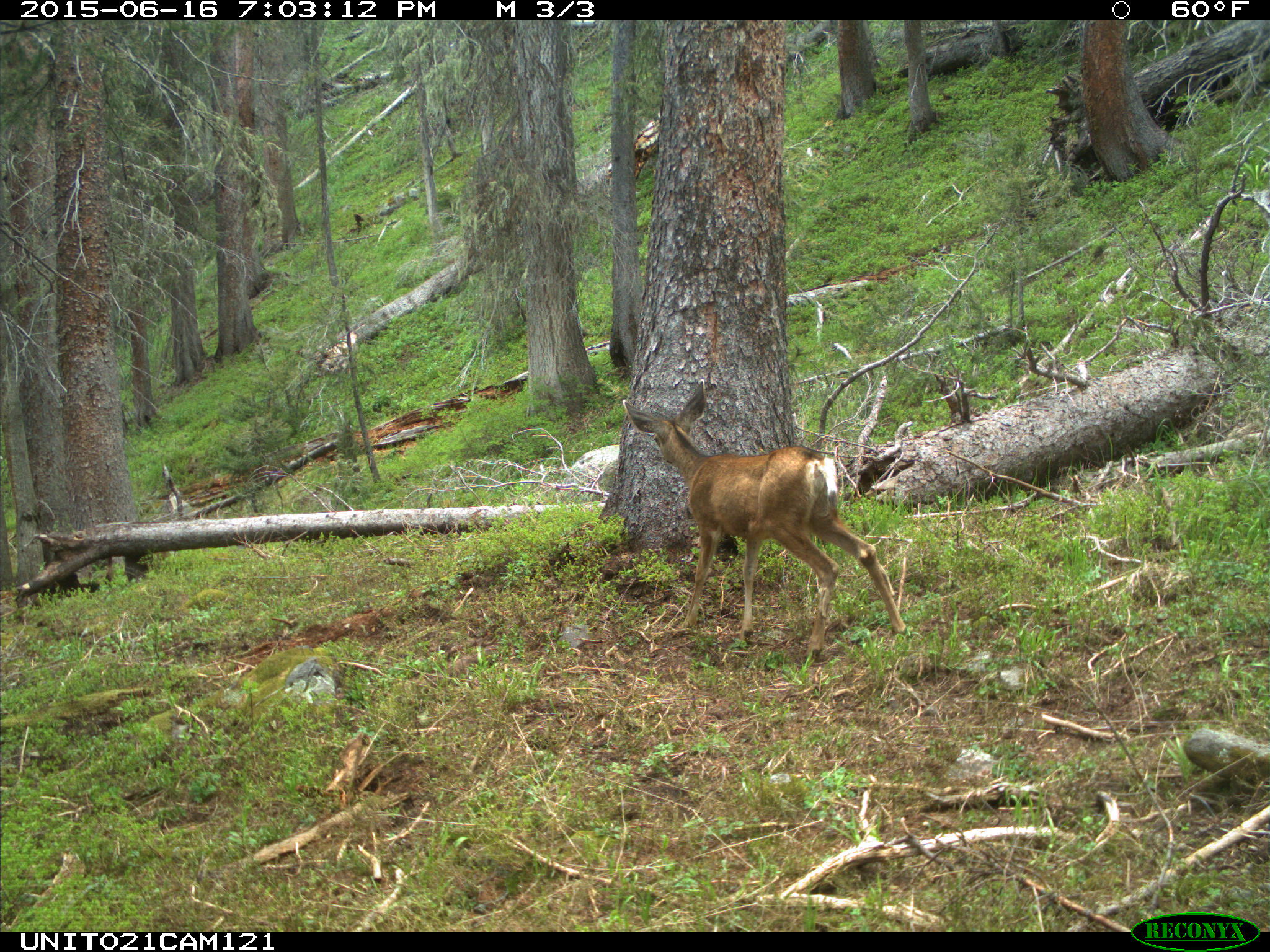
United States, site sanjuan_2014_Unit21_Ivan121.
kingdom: Animalia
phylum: Chordata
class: Mammalia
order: Artiodactyla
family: Cervidae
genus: Odocoileus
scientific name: Odocoileus hemionus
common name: mule deer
Odocoileus hemionus (mule deer).